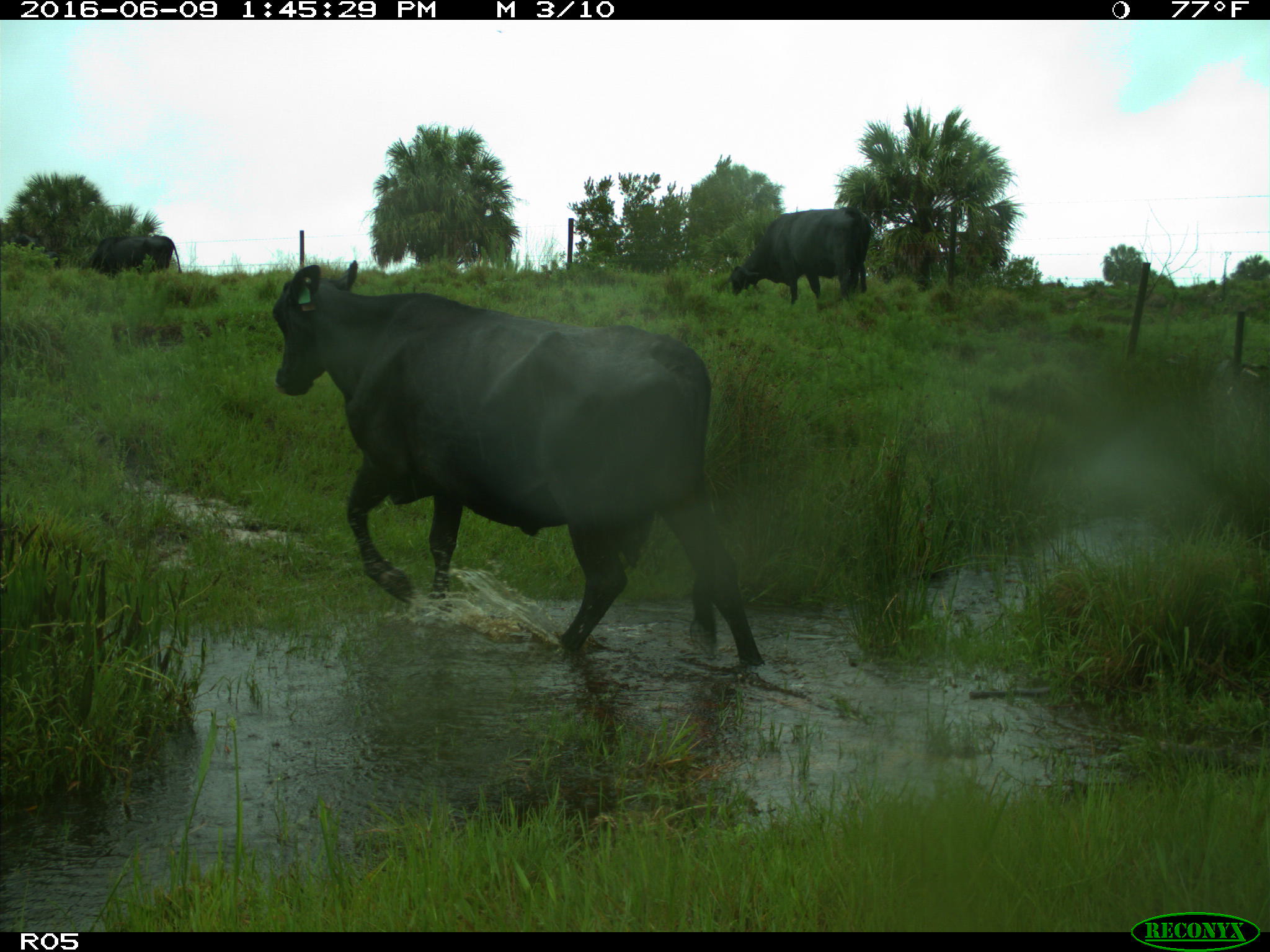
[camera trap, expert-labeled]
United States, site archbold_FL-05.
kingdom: Animalia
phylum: Chordata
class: Mammalia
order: Artiodactyla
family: Bovidae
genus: Bos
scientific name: Bos taurus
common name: domestic cow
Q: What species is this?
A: Bos taurus (domestic cow).